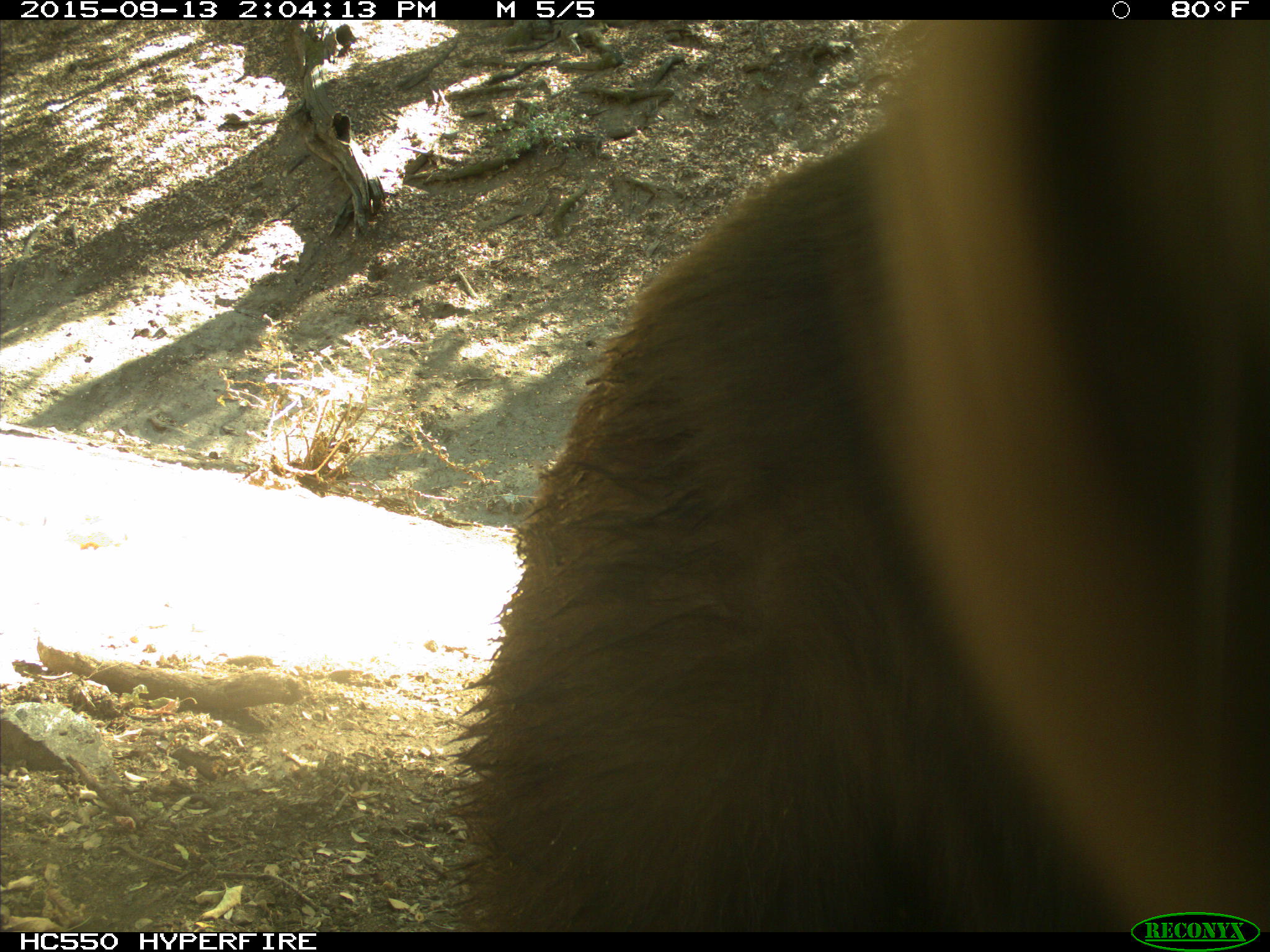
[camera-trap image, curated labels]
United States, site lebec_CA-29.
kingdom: Animalia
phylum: Chordata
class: Mammalia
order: Carnivora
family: Ursidae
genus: Ursus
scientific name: Ursus americanus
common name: american black bear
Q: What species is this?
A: Ursus americanus (american black bear).